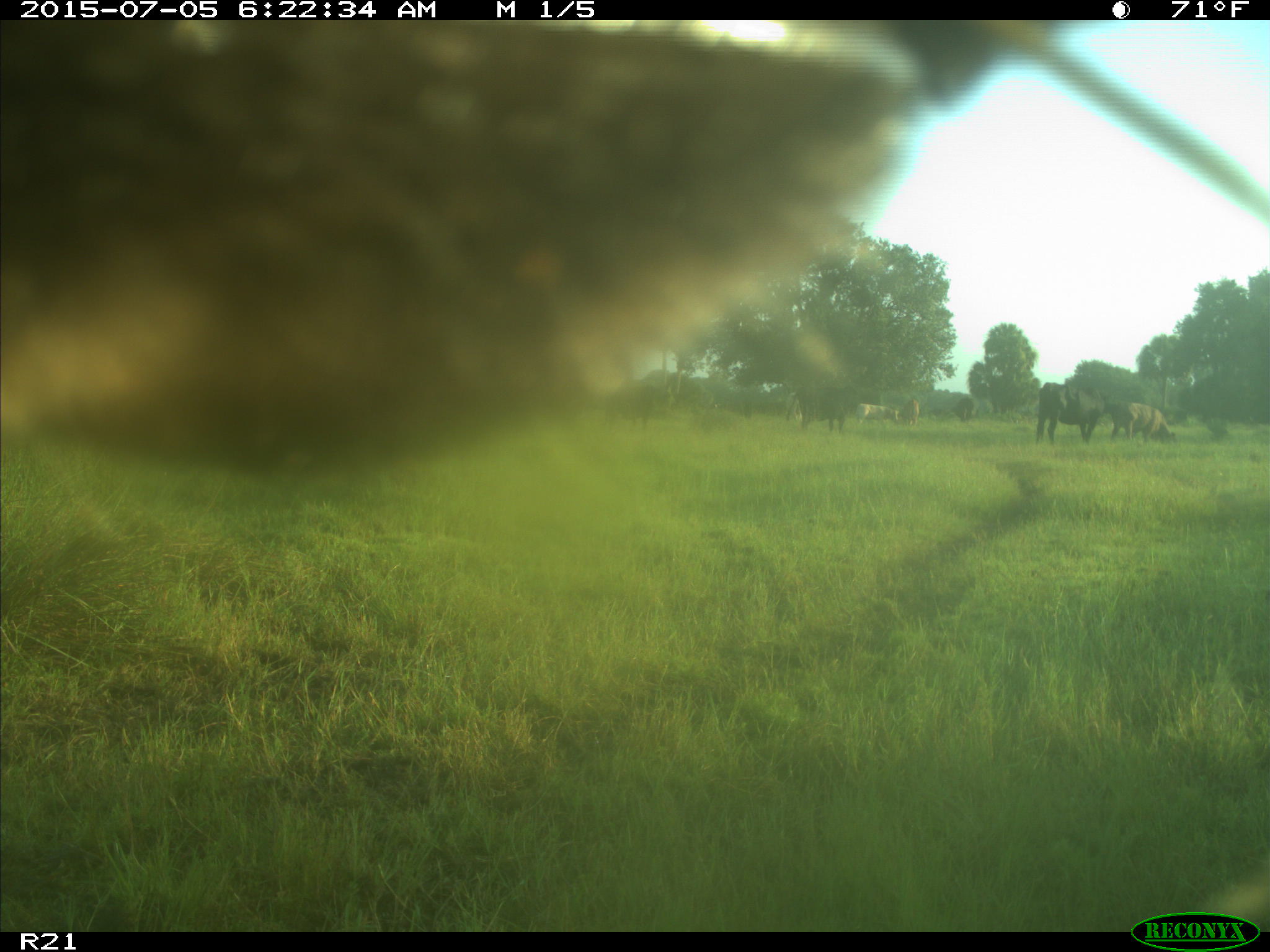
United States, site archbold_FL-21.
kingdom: Animalia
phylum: Chordata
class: Mammalia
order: Artiodactyla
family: Bovidae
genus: Bos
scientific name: Bos taurus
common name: domestic cow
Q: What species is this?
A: Bos taurus (domestic cow).